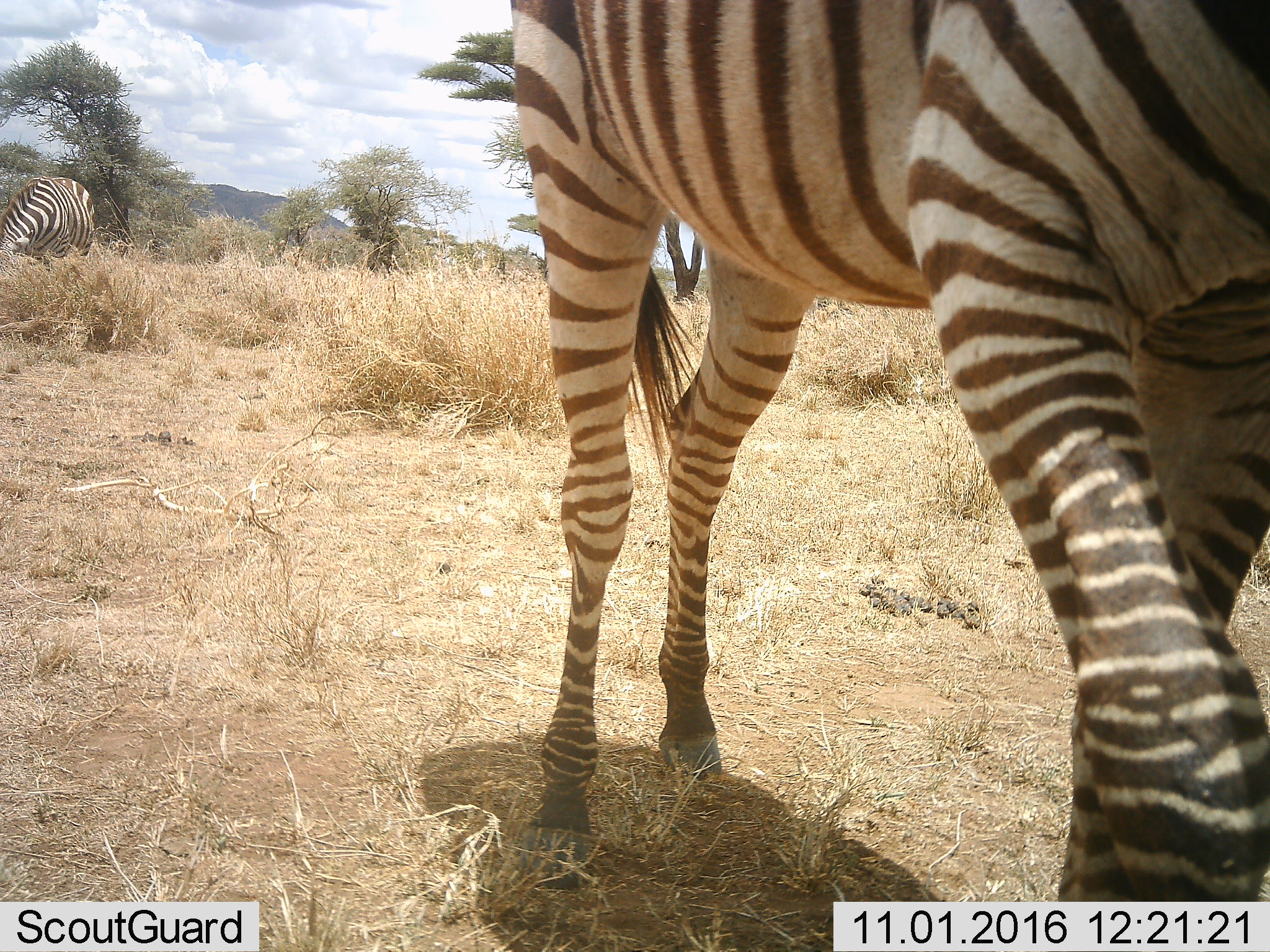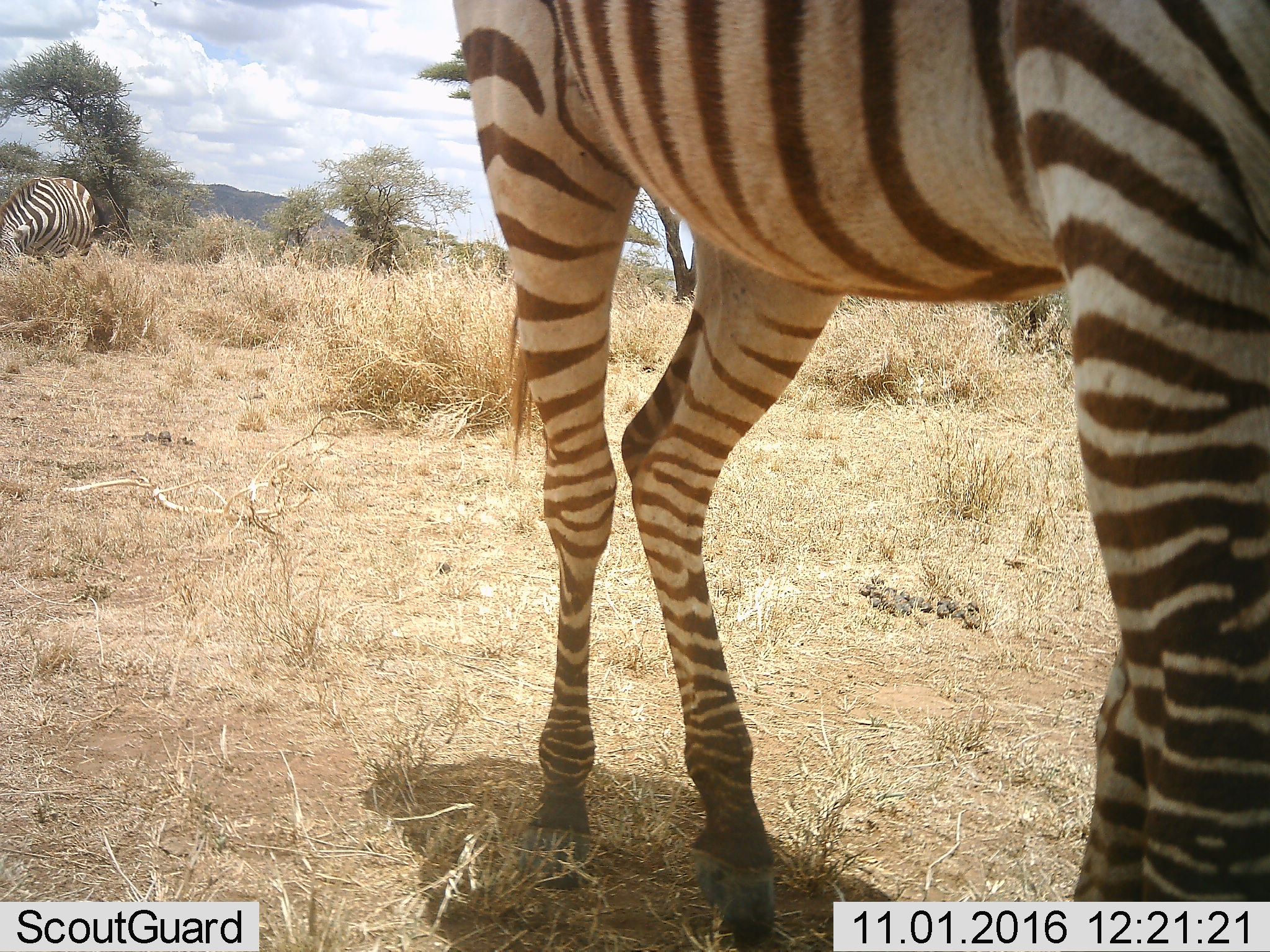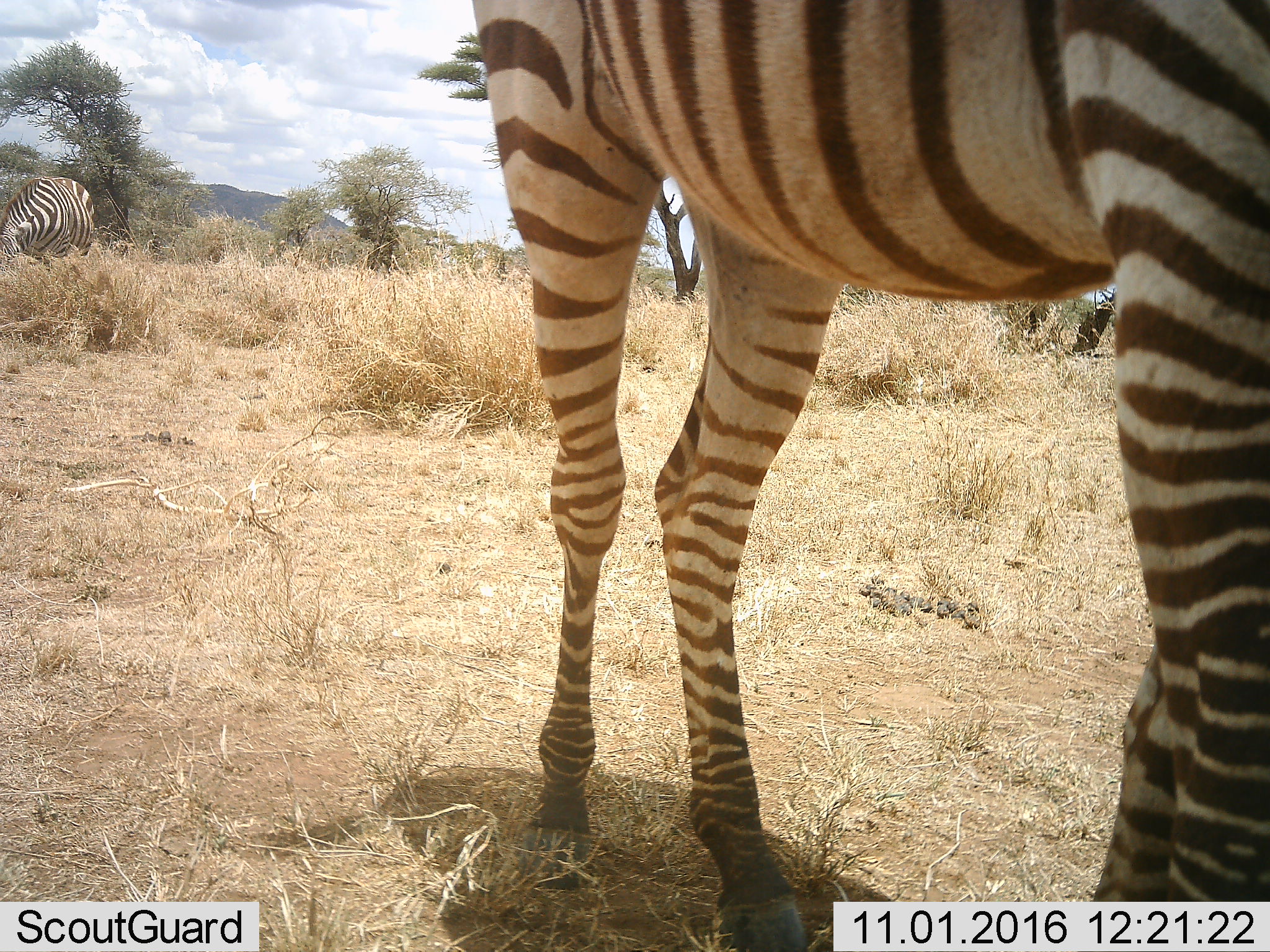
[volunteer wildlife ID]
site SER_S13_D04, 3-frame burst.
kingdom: Animalia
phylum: Chordata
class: Mammalia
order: Perissodactyla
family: Equidae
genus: Equus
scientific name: Equus quagga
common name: plains zebra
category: zebraplains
Zebraplains (plains zebra) (Equus quagga), count 2. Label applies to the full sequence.